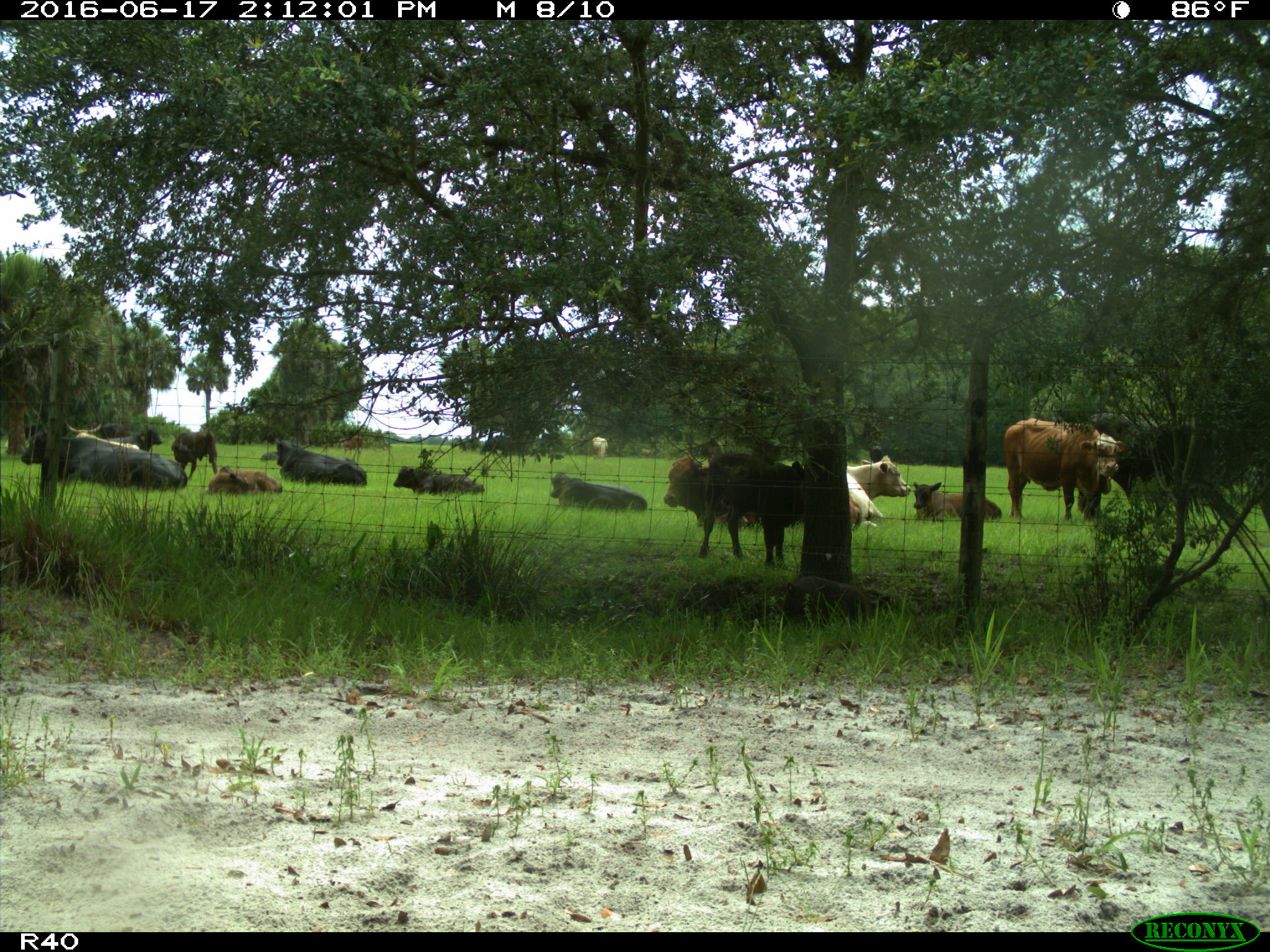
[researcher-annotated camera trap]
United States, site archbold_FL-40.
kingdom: Animalia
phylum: Chordata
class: Mammalia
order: Artiodactyla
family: Suidae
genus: Sus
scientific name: Sus scrofa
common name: wild boar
Sus scrofa (wild boar).